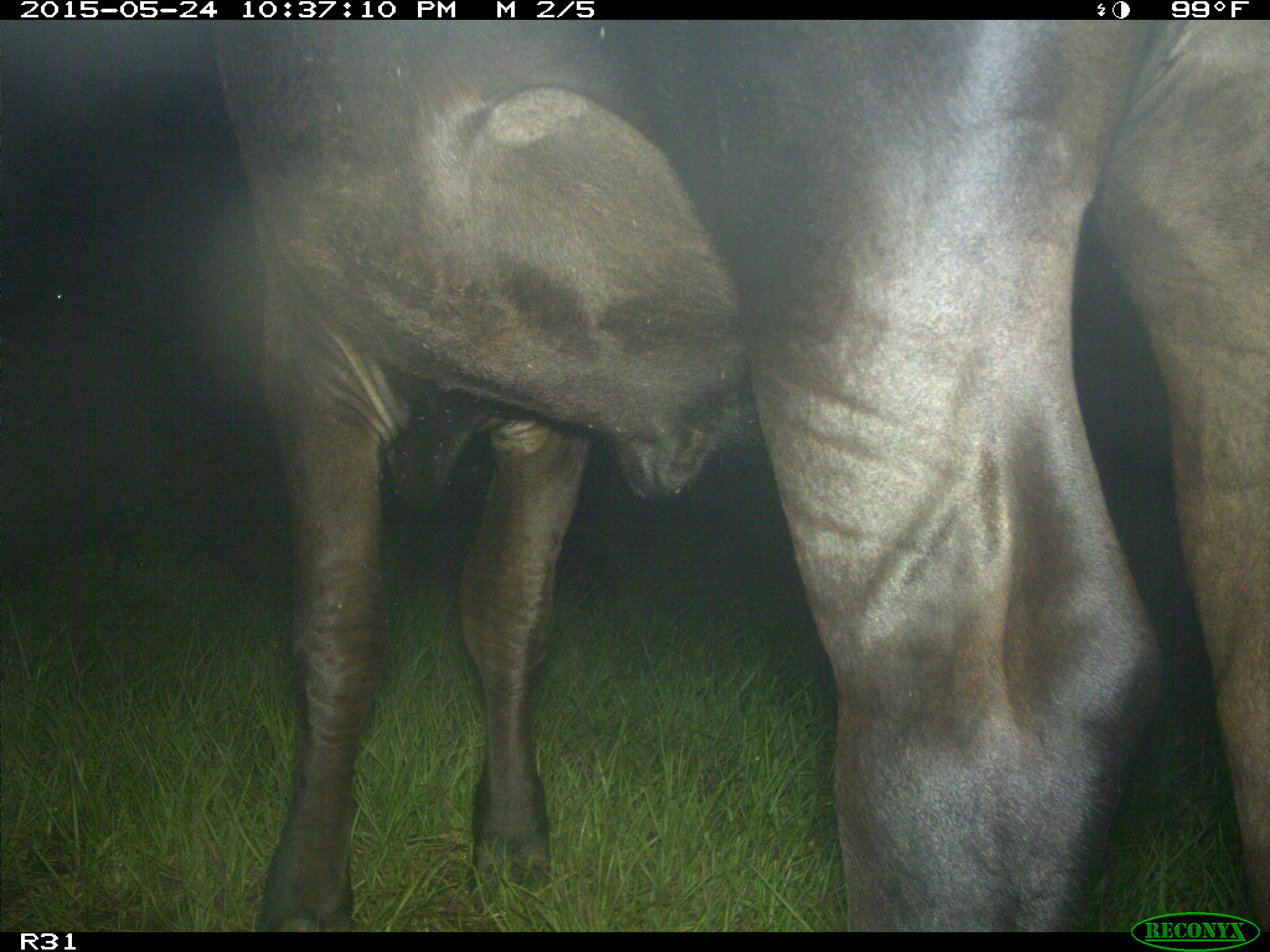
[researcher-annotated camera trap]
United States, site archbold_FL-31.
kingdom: Animalia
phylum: Chordata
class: Mammalia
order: Artiodactyla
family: Bovidae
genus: Bos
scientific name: Bos taurus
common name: domestic cow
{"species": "Bos taurus (domestic cow)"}